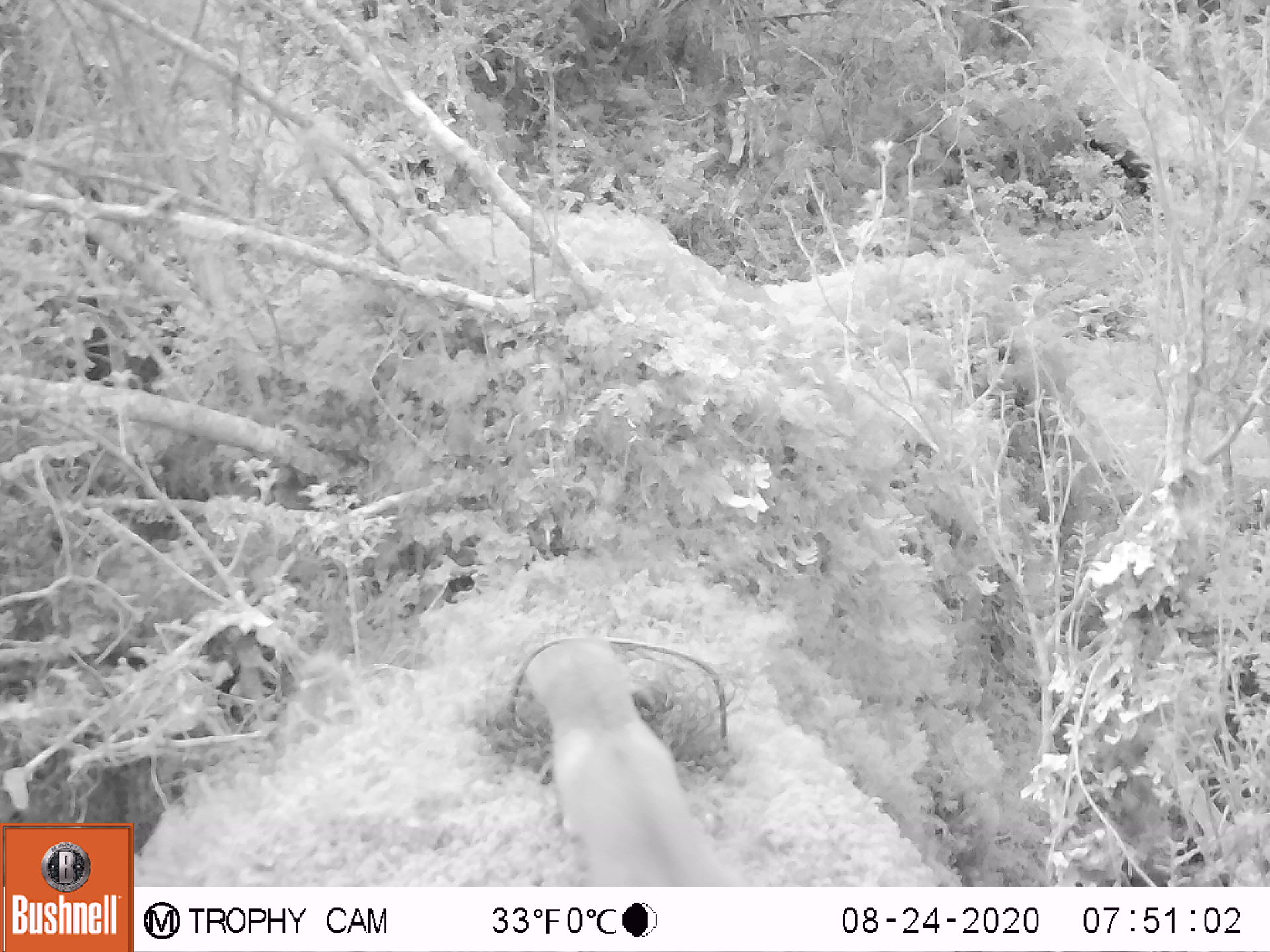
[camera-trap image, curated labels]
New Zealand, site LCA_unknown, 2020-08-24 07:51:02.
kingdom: Animalia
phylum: Chordata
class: Mammalia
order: Carnivora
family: Mustelidae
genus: Mustela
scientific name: Mustela erminea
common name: stoat